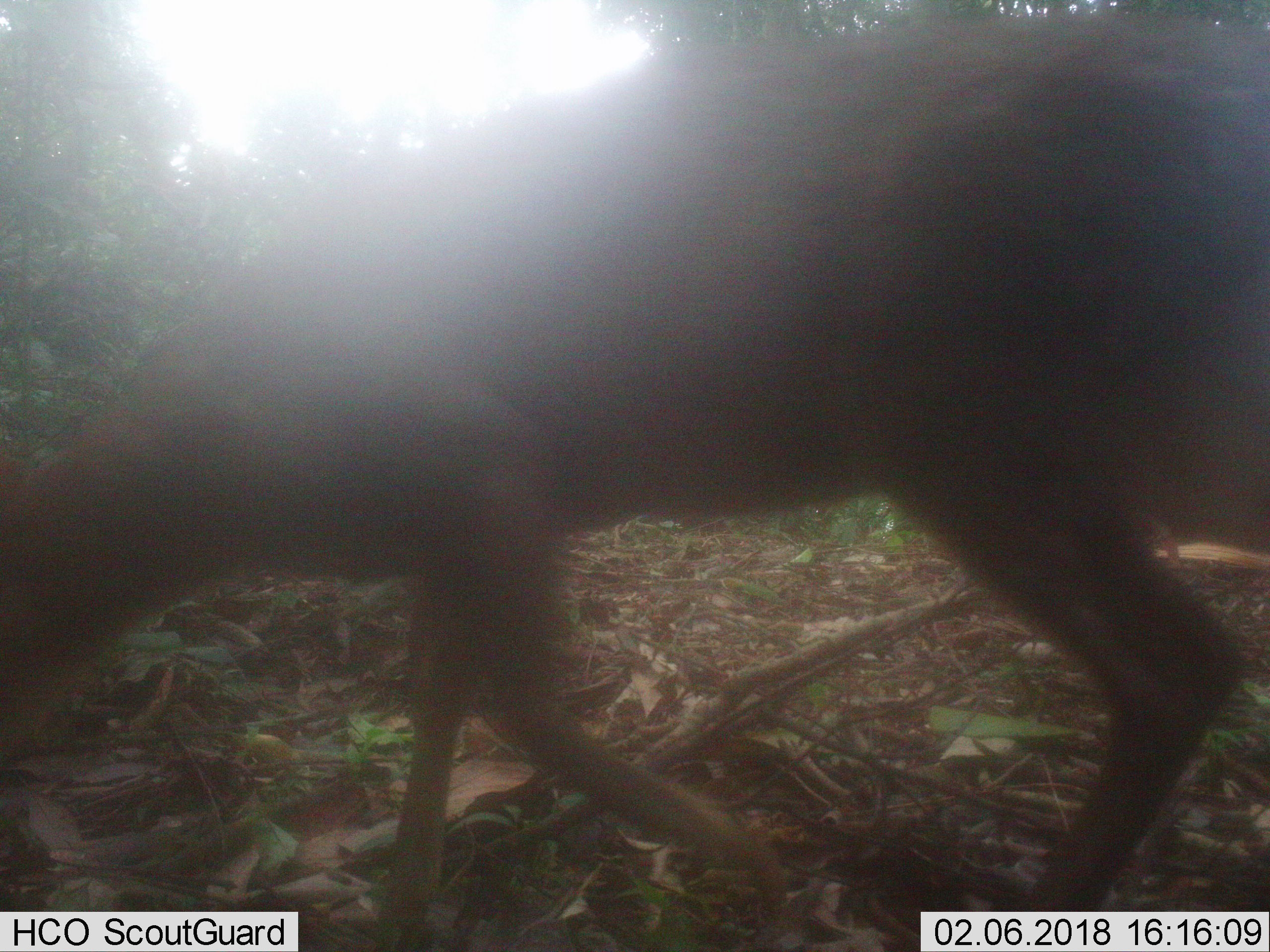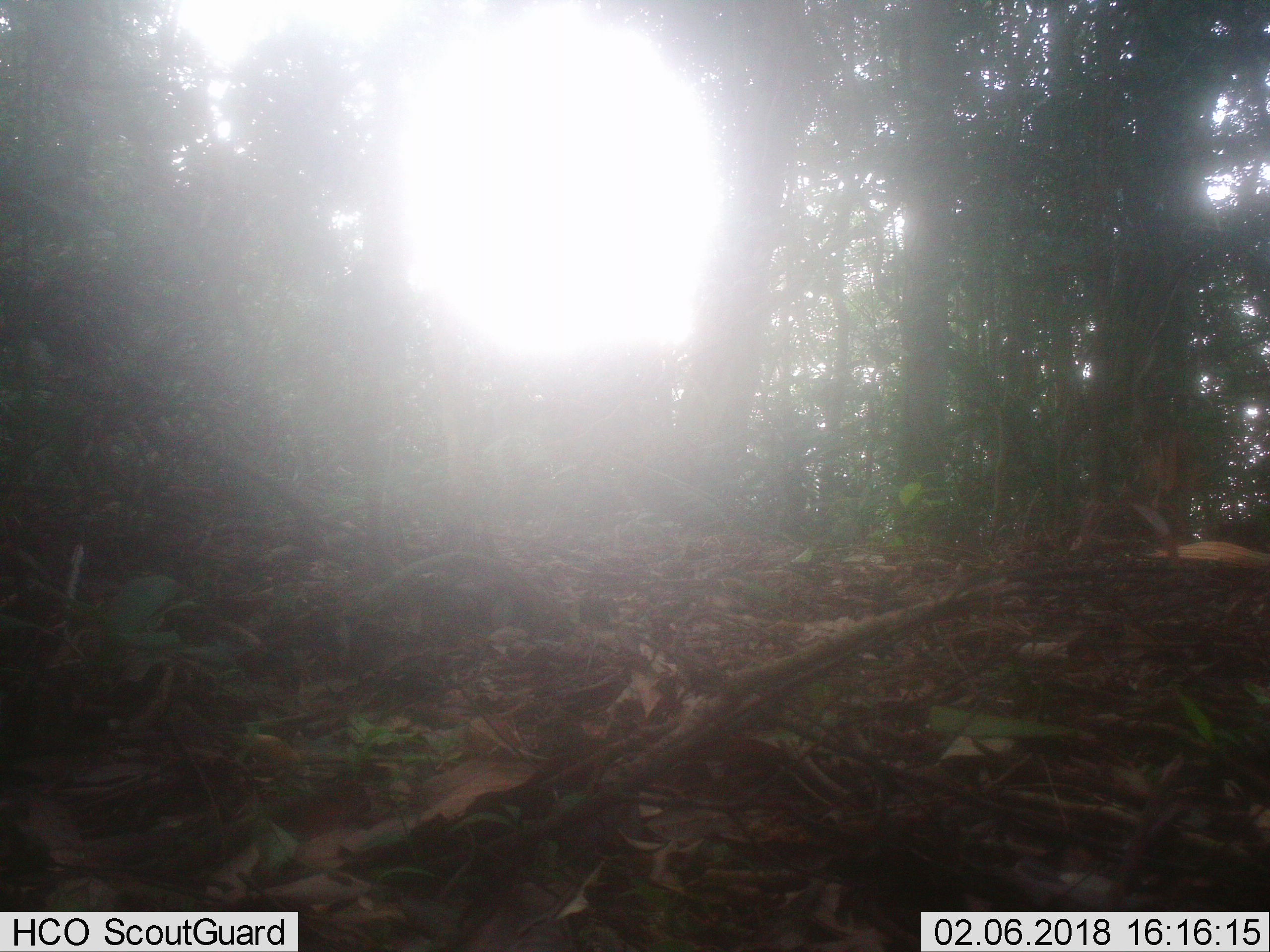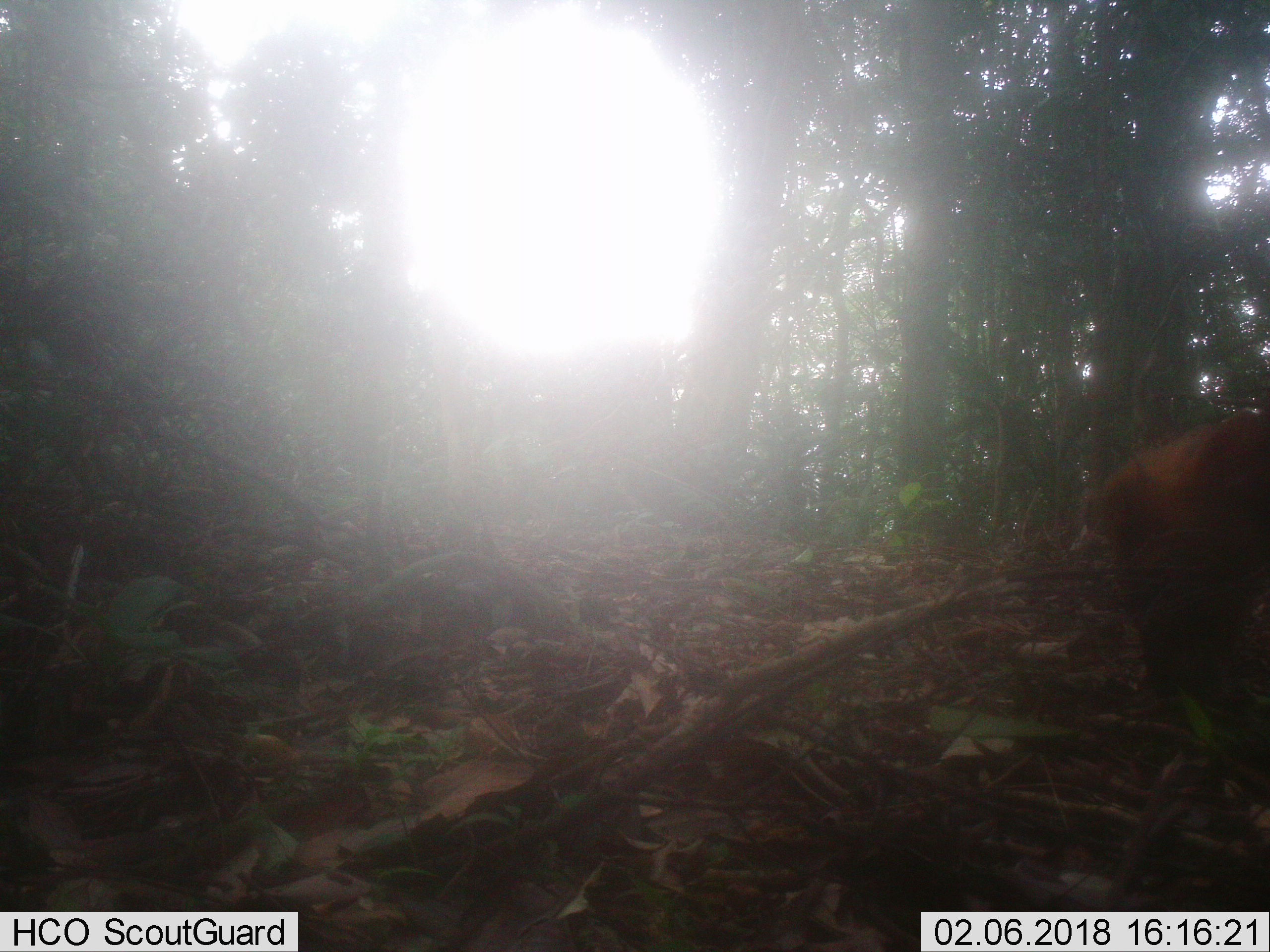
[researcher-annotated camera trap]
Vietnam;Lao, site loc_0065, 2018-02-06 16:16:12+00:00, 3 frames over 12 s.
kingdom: Animalia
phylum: Chordata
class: Mammalia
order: Artiodactyla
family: Cervidae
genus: Rusa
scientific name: Rusa unicolor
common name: sambar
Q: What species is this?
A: Sambar (Rusa unicolor).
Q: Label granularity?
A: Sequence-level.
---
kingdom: Animalia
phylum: Chordata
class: Mammalia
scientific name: Mammalia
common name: mammal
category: unidentified small mammal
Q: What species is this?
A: Unidentified small mammal (mammal) (Mammalia).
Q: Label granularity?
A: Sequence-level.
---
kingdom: Animalia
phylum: Chordata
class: Mammalia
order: Artiodactyla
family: Cervidae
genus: Muntiacus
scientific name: Muntiacus rooseveltorum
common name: roosevelt's muntjac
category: roosevelts muntjac group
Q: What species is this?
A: Roosevelts muntjac group (roosevelt's muntjac) (Muntiacus rooseveltorum).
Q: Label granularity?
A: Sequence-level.